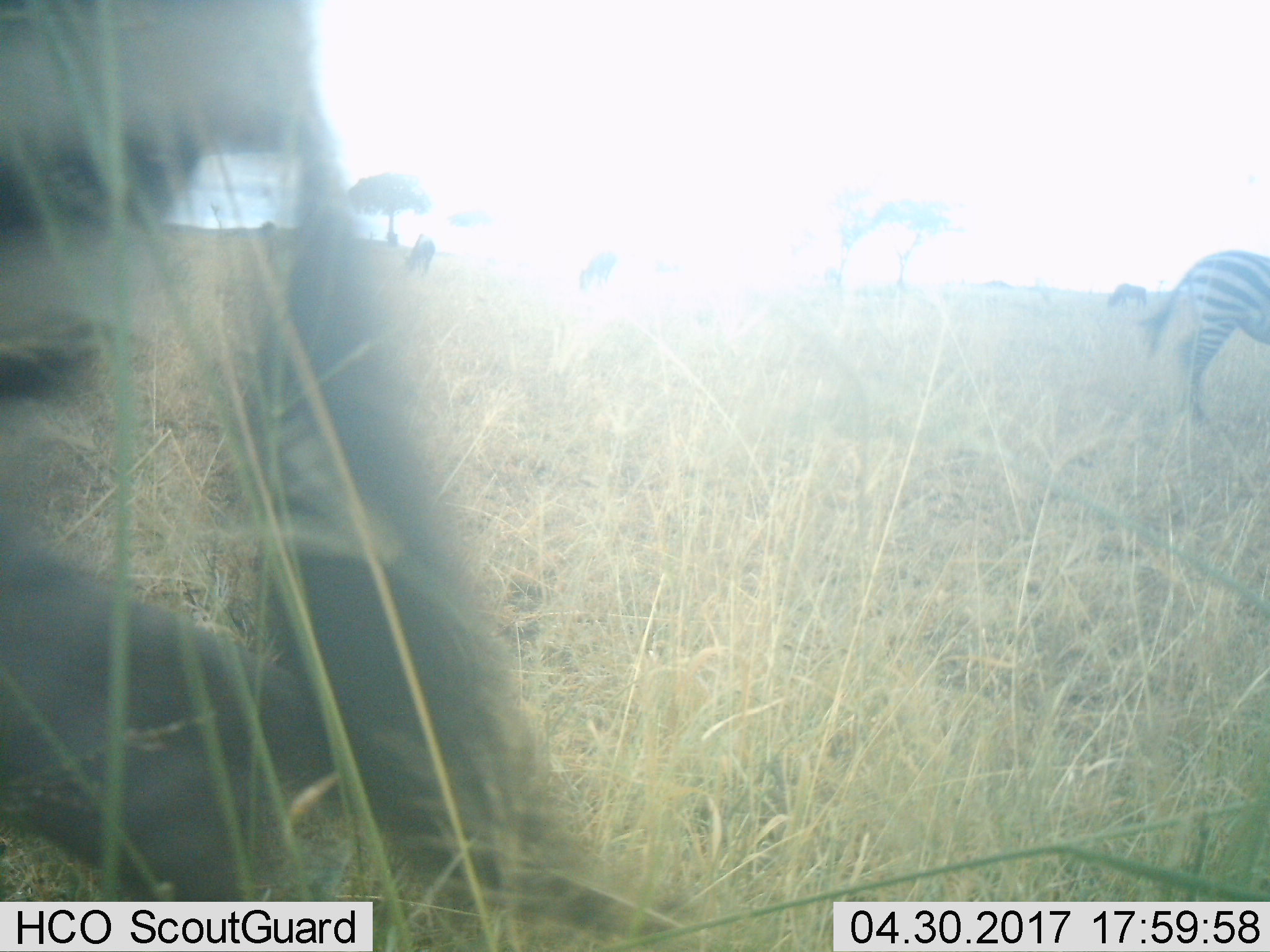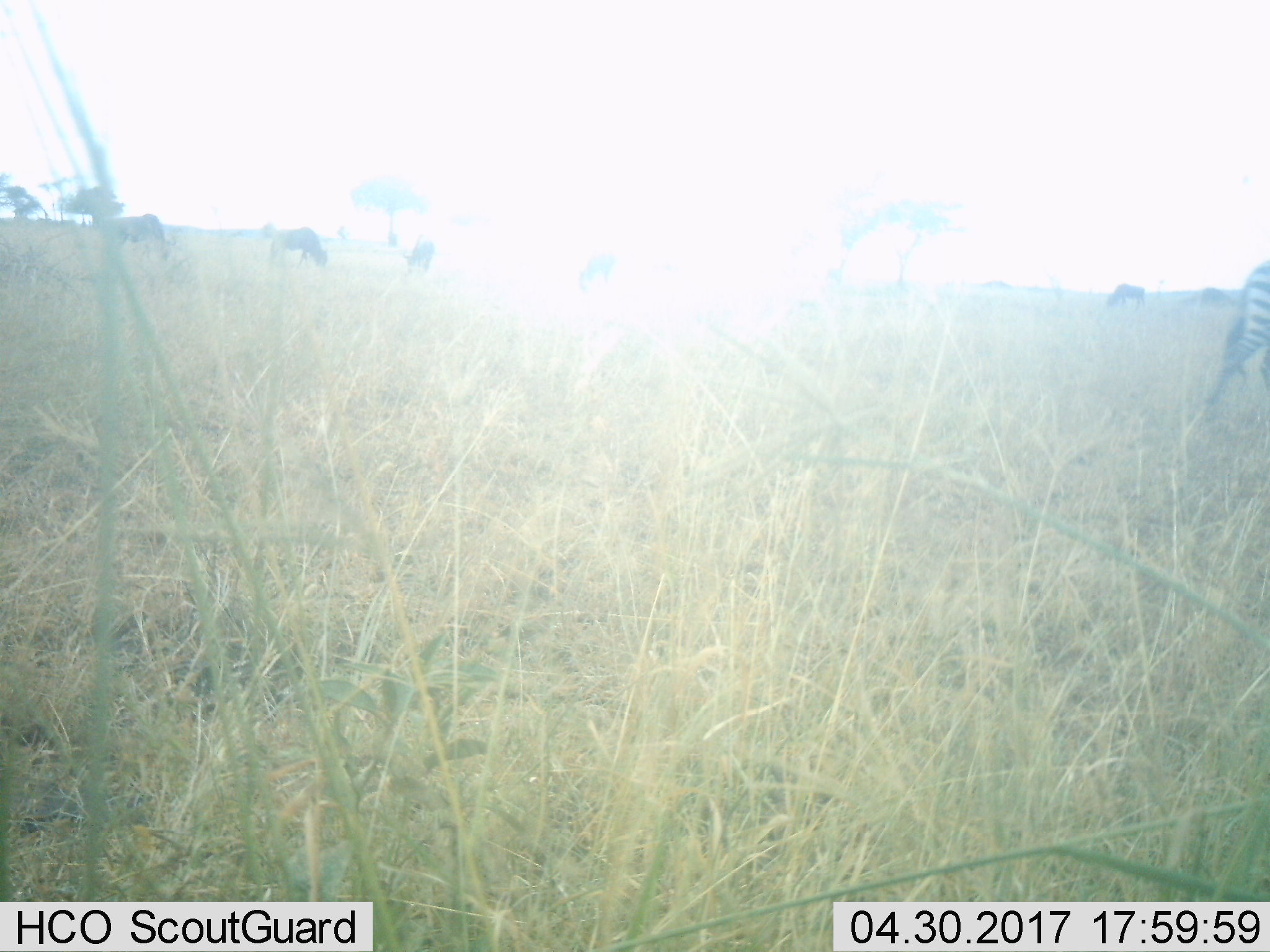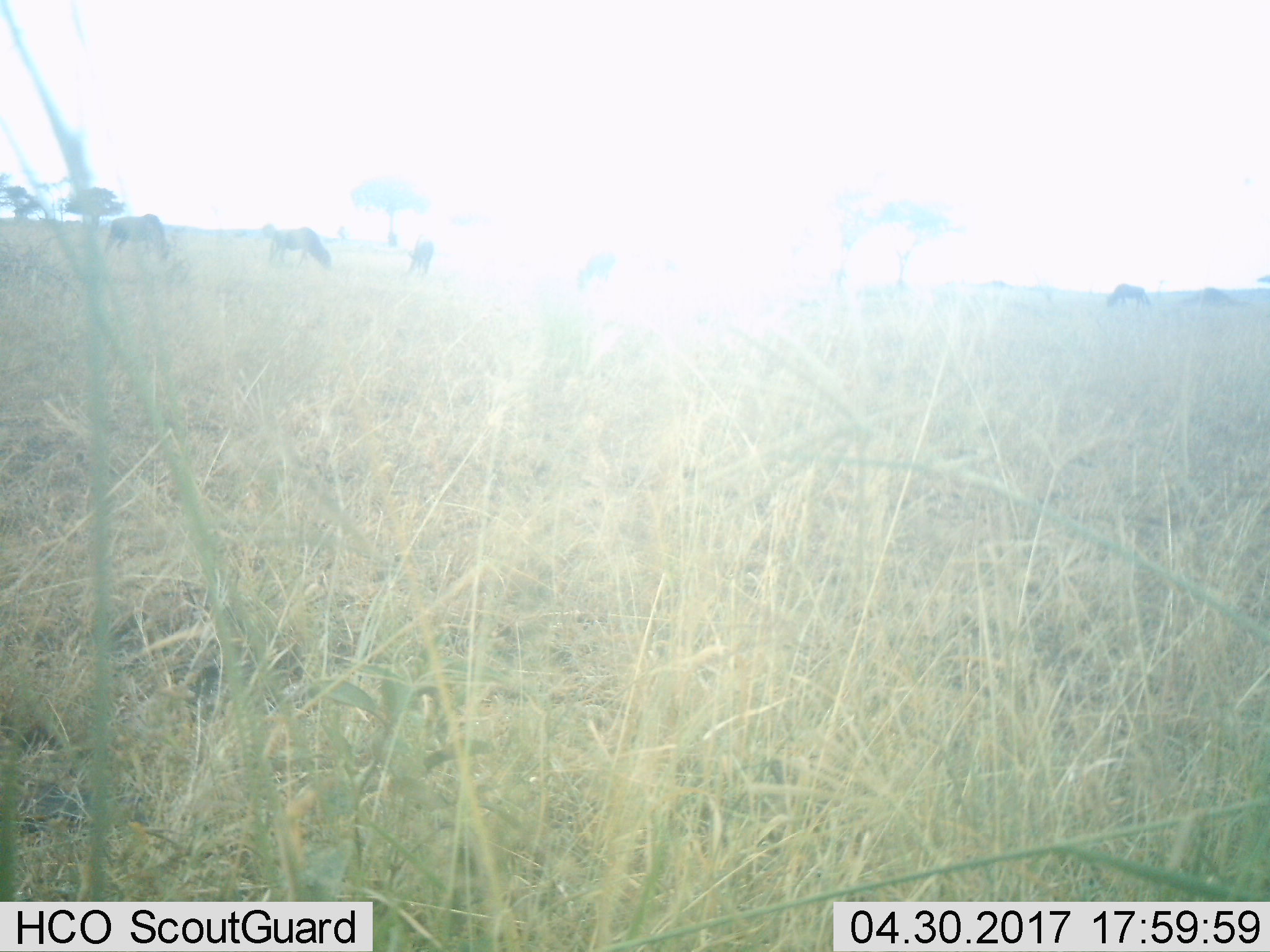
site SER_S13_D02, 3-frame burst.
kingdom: Animalia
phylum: Chordata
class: Mammalia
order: Artiodactyla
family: Bovidae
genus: Connochaetes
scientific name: Connochaetes taurinus taurinus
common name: blue wildebeest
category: wildebeestblue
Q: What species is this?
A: Wildebeestblue (blue wildebeest) (Connochaetes taurinus taurinus).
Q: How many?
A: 5.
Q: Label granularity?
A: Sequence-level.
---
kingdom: Animalia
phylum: Chordata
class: Mammalia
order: Perissodactyla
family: Equidae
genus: Equus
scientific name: Equus quagga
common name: plains zebra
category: zebraplains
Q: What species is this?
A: Zebraplains (plains zebra) (Equus quagga).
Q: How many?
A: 2.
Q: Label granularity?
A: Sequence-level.